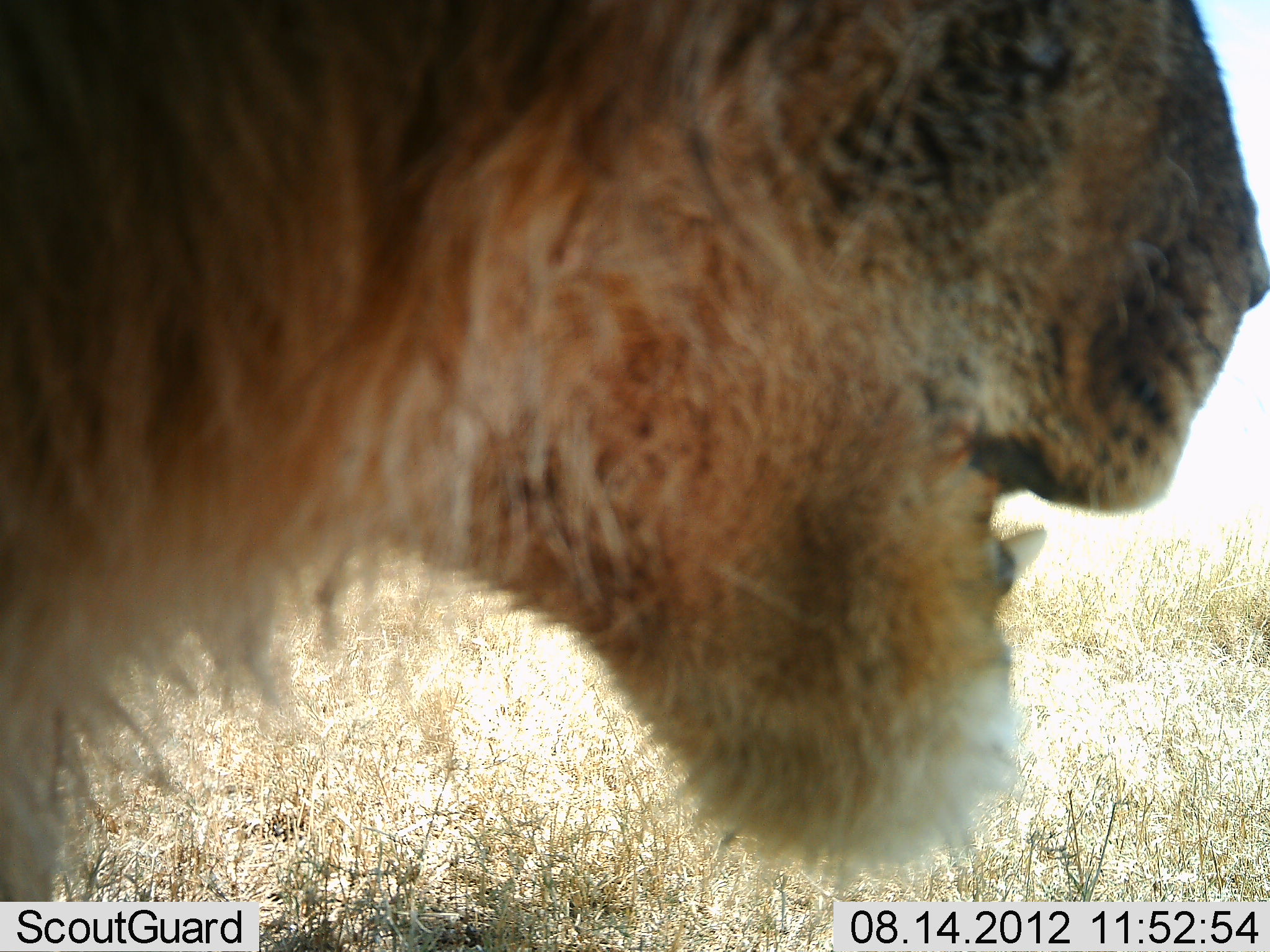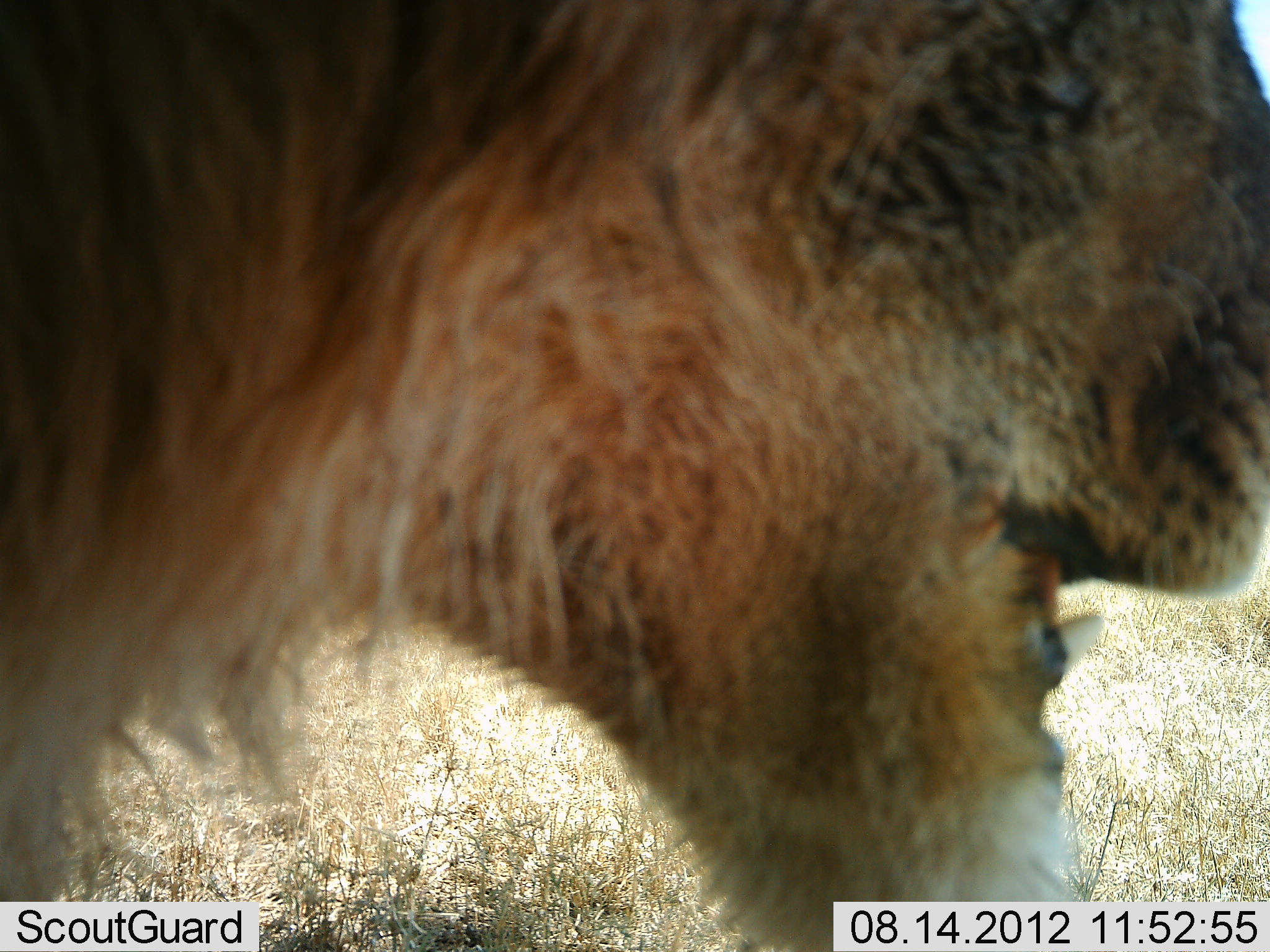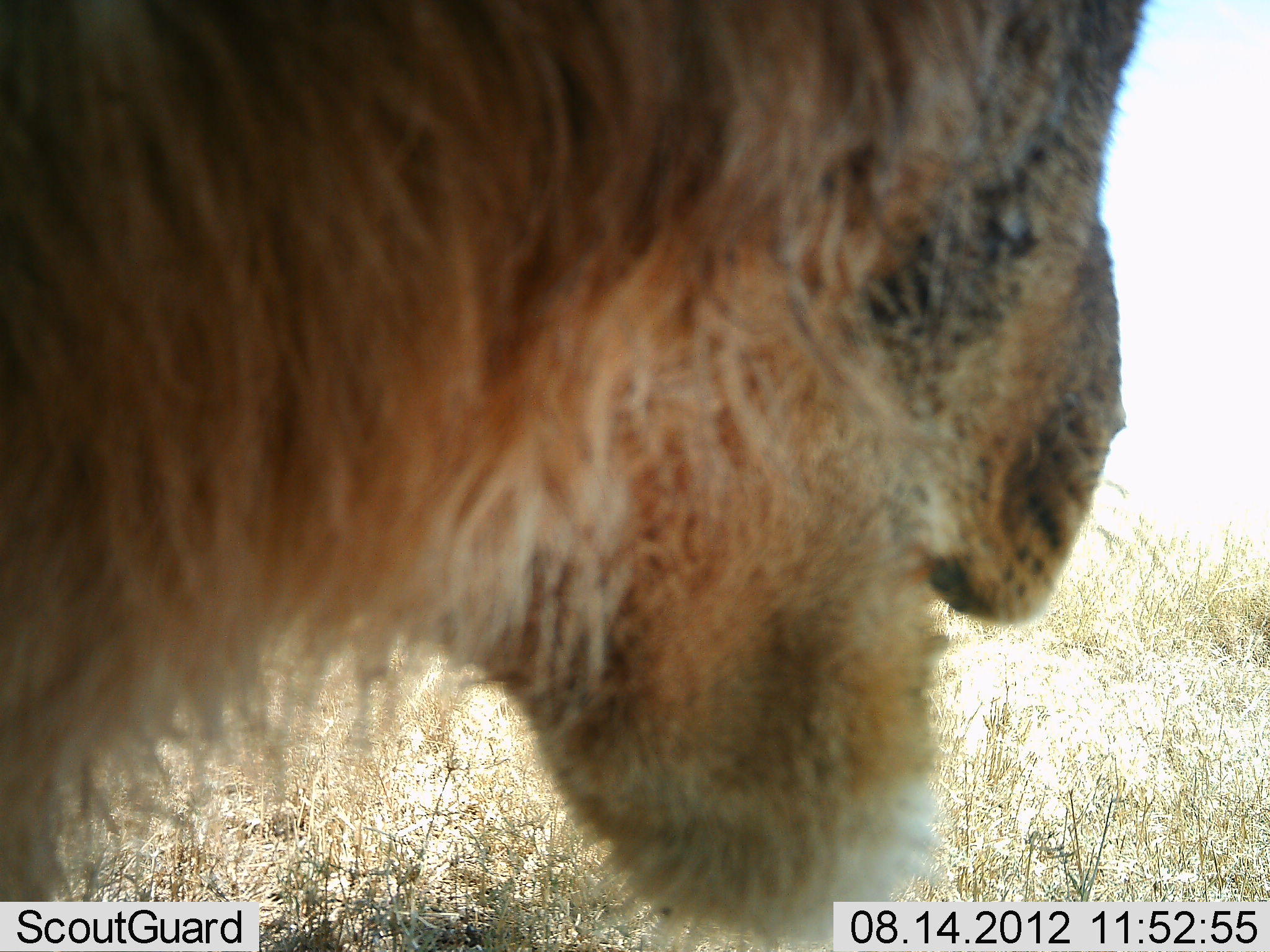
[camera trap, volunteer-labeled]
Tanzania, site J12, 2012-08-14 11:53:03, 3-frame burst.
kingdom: Animalia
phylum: Chordata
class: Mammalia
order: Carnivora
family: Felidae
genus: Panthera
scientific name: Panthera leo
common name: lion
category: lionmale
Lionmale (lion) (Panthera leo), count 1. Behavior (volunteer vote fractions): standing 80%, resting 0%, moving 20%, interacting 0%. Young present (vote fraction): 0%. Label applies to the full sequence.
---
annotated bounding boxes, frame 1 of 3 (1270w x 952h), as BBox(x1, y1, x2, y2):
animal: BBox(1, 1, 1270, 952)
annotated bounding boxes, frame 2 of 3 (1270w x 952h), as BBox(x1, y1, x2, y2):
animal: BBox(0, 1, 1269, 952)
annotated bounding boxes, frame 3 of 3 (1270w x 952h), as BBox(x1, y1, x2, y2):
animal: BBox(0, 1, 1154, 952)